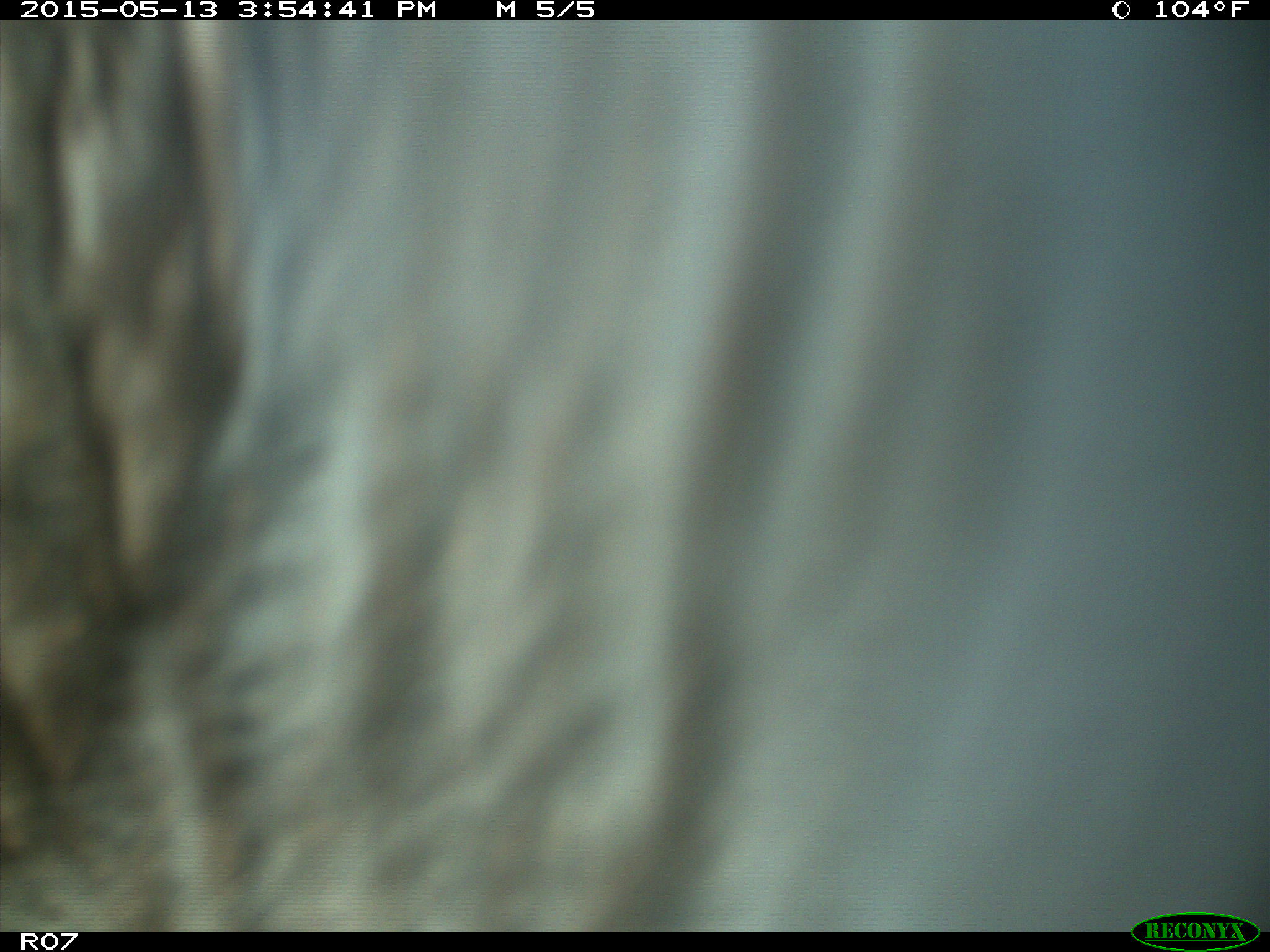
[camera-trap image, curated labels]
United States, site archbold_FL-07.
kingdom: Animalia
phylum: Chordata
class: Mammalia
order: Artiodactyla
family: Bovidae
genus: Bos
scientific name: Bos taurus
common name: domestic cow